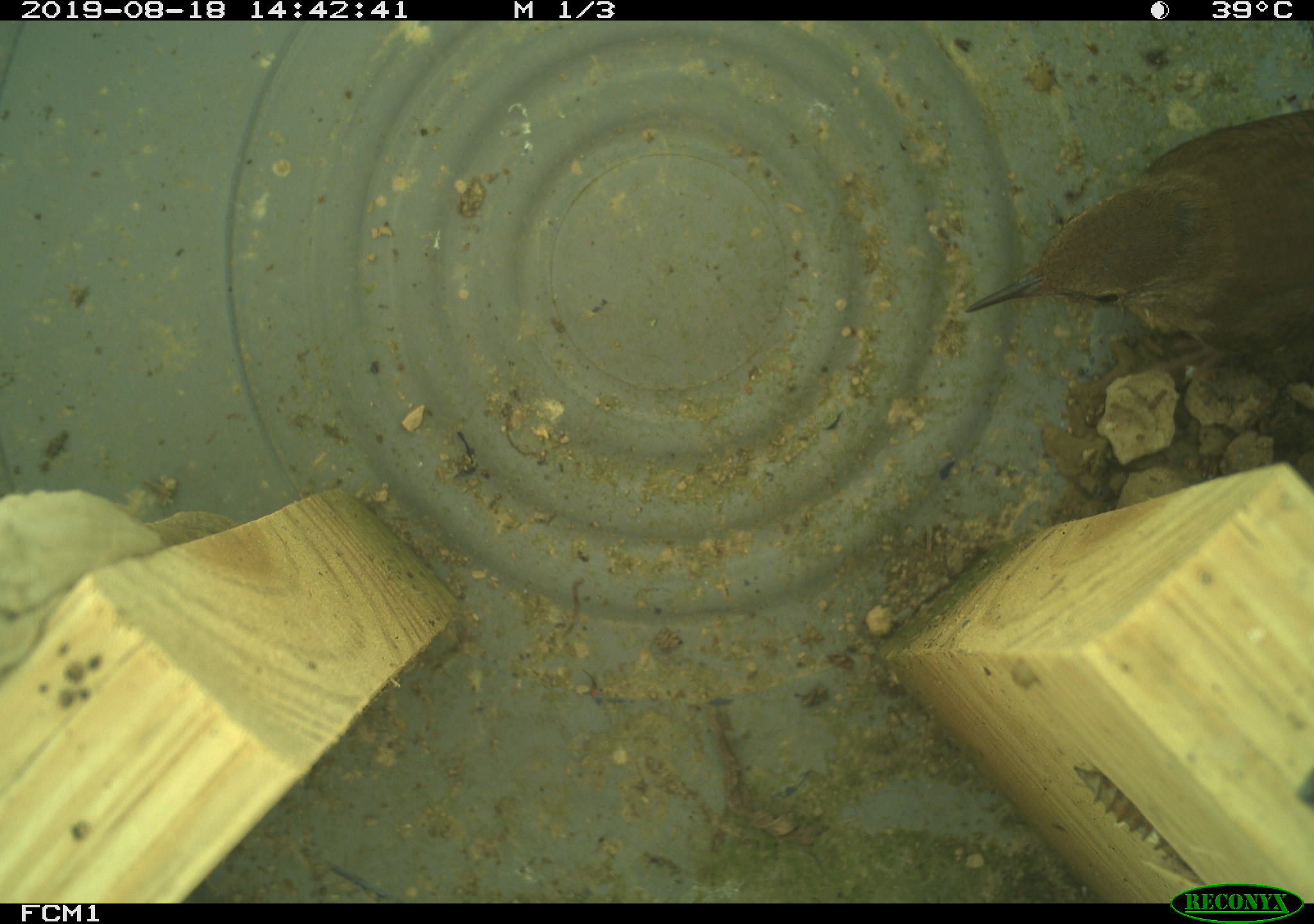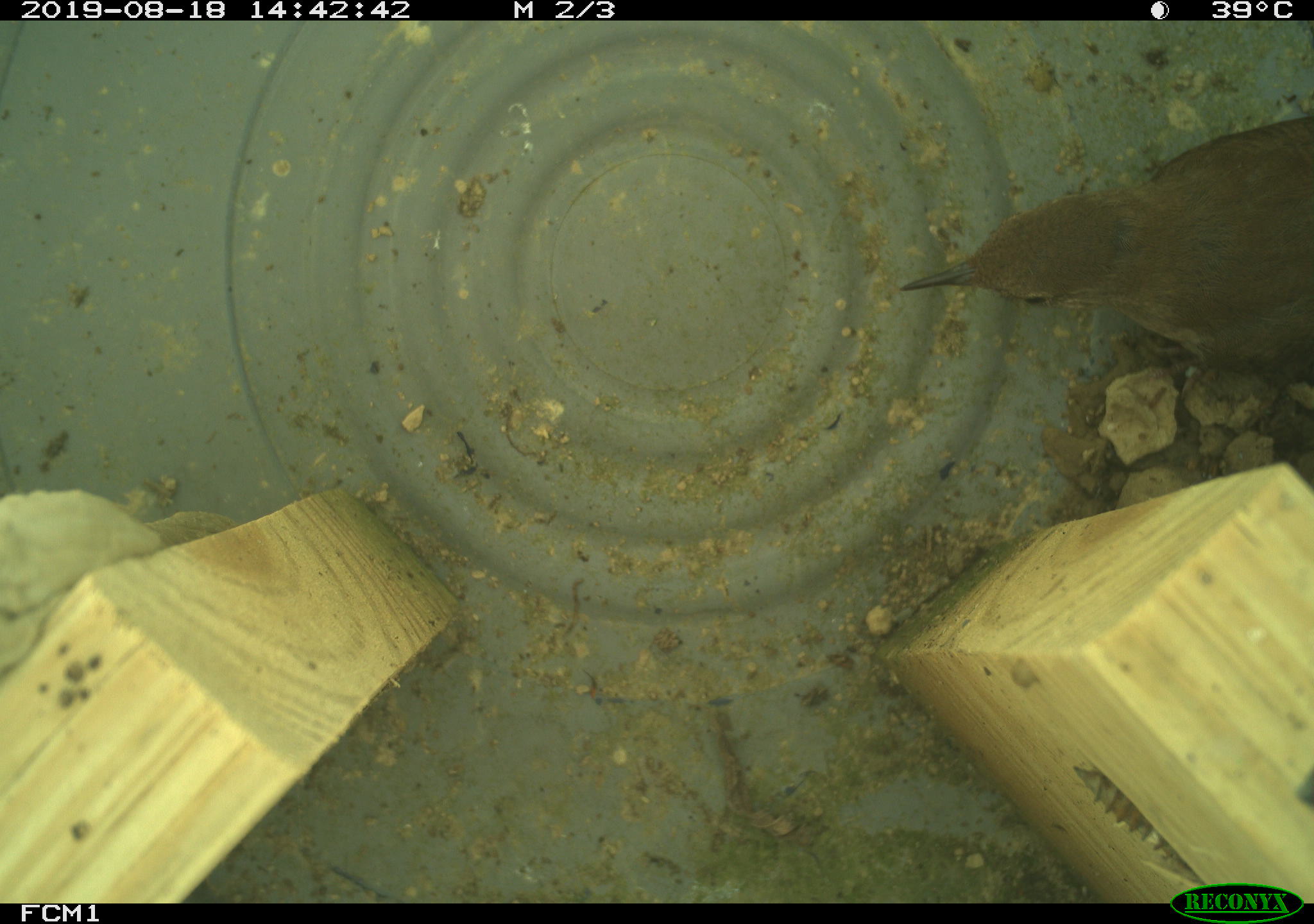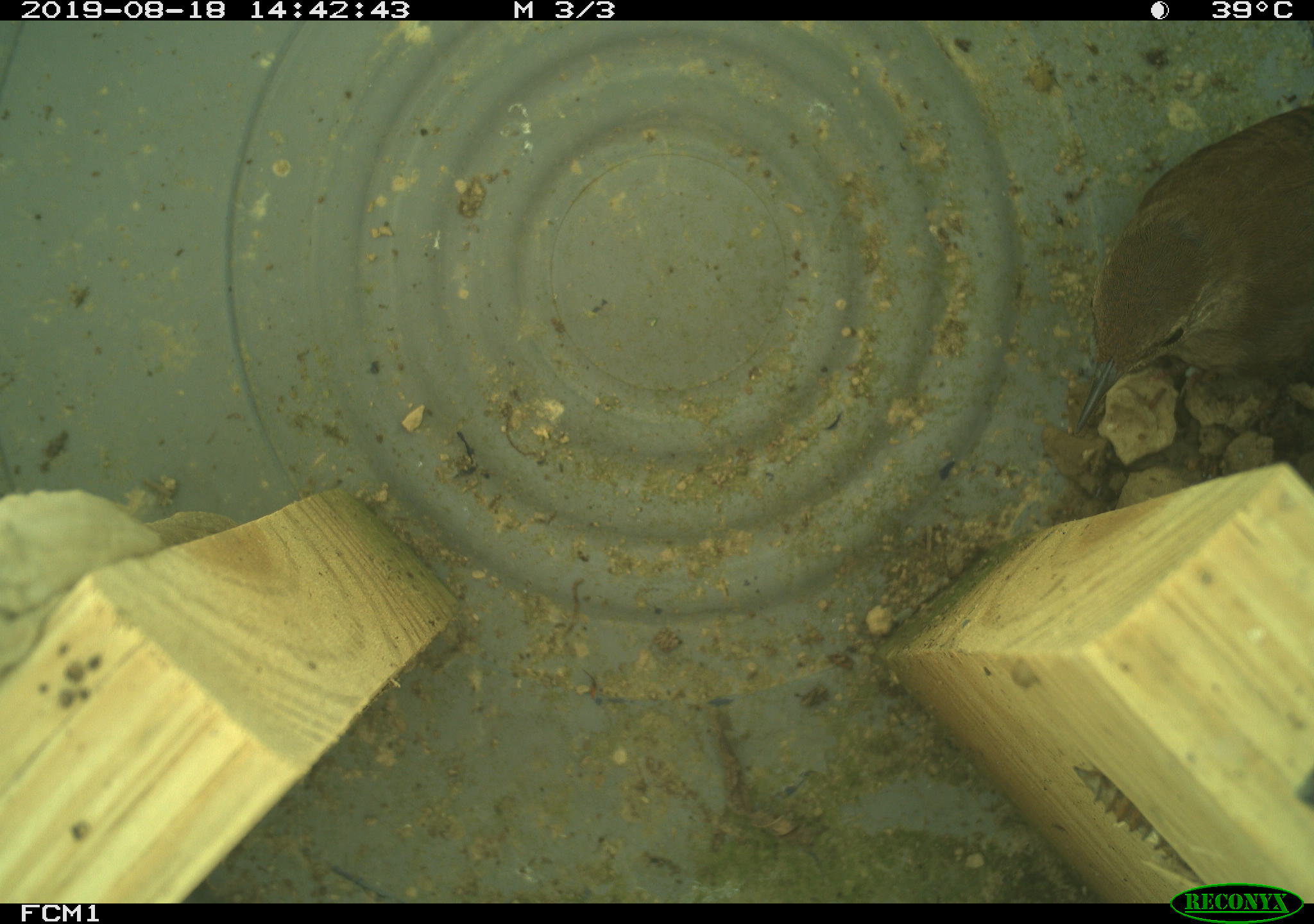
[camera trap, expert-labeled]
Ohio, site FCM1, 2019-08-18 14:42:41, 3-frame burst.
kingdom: Animalia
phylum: Chordata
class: Aves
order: Passeriformes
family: Troglodytidae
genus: Troglodytes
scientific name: Troglodytes aedon aedon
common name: northern house wren